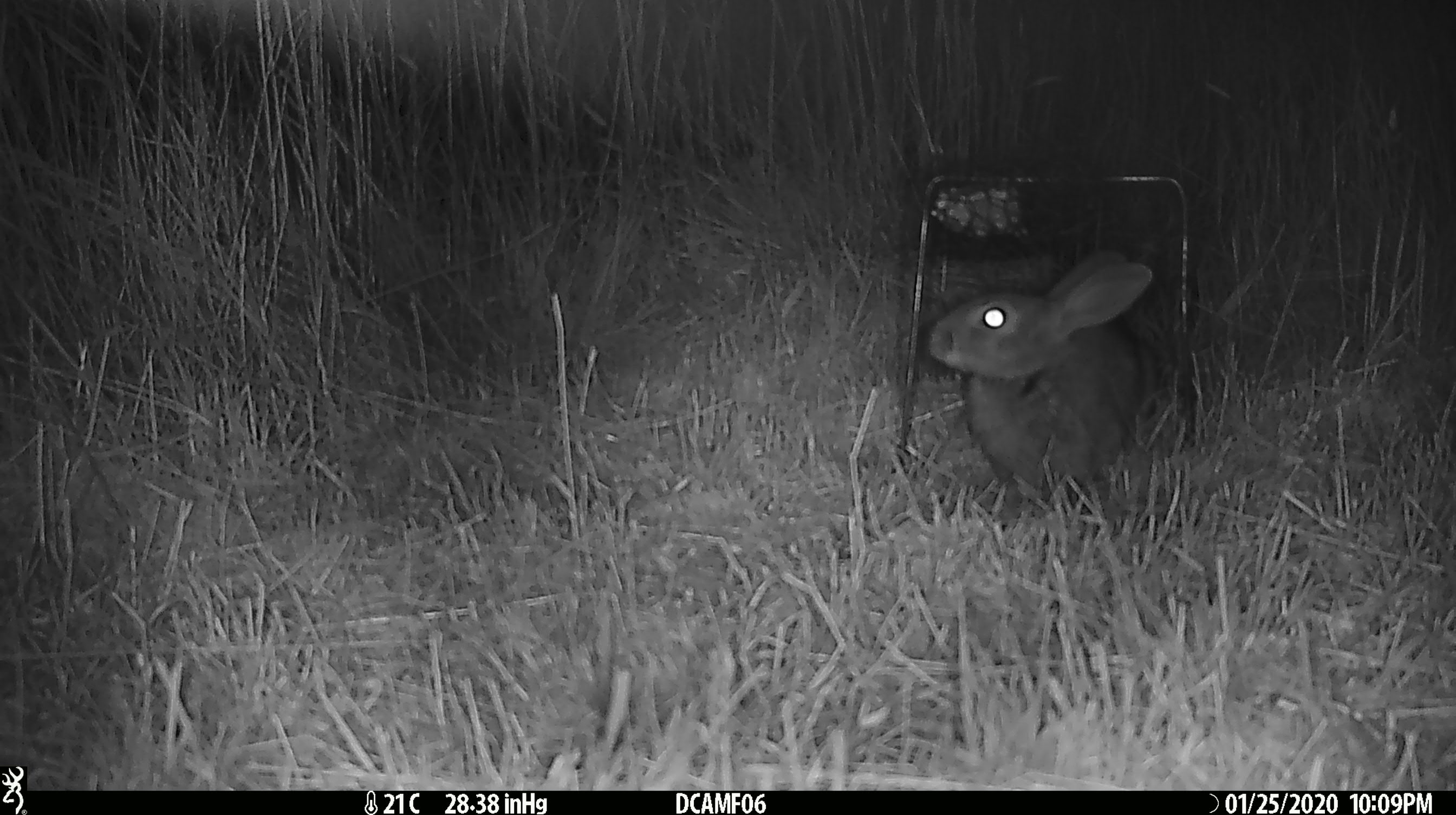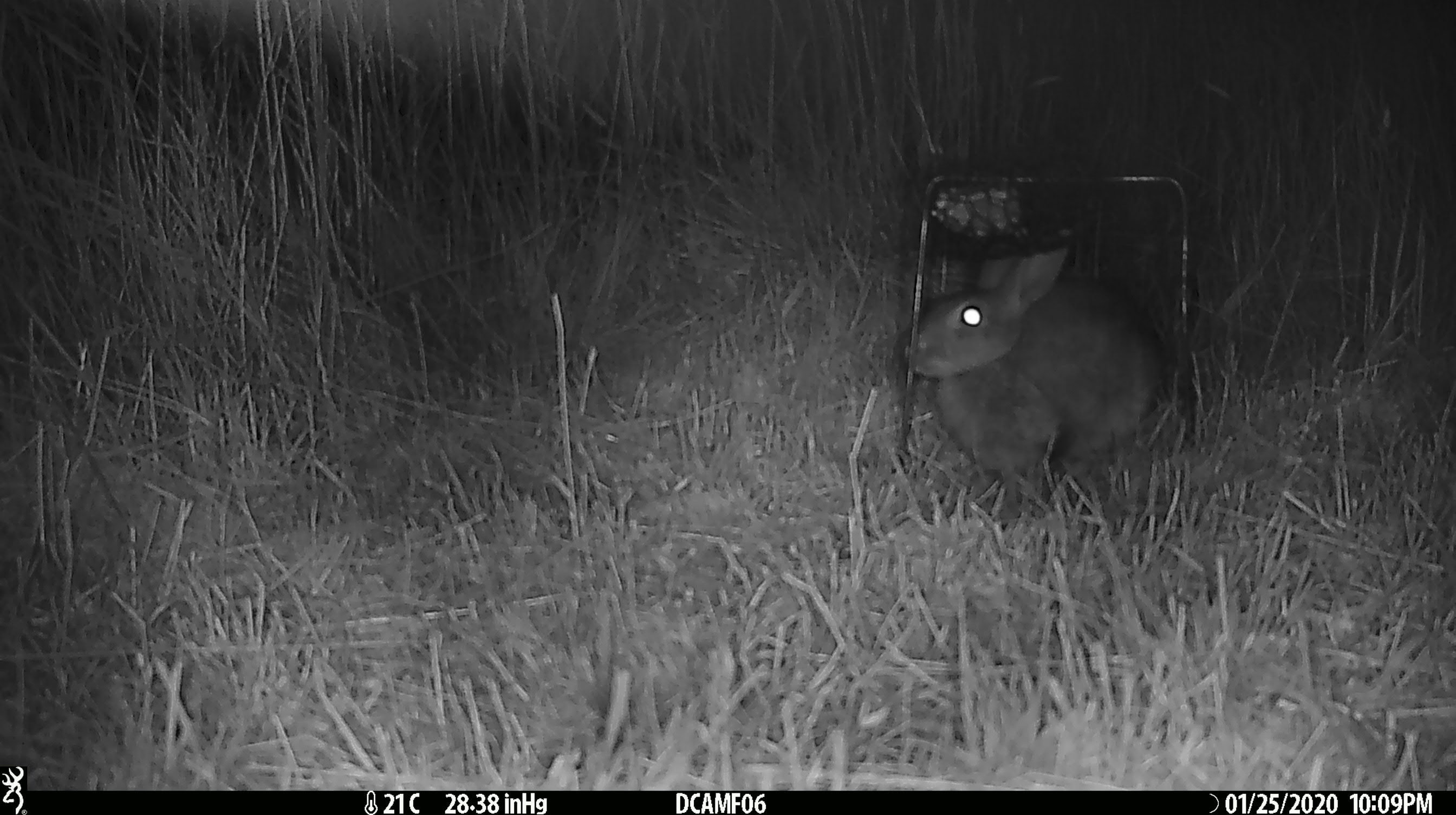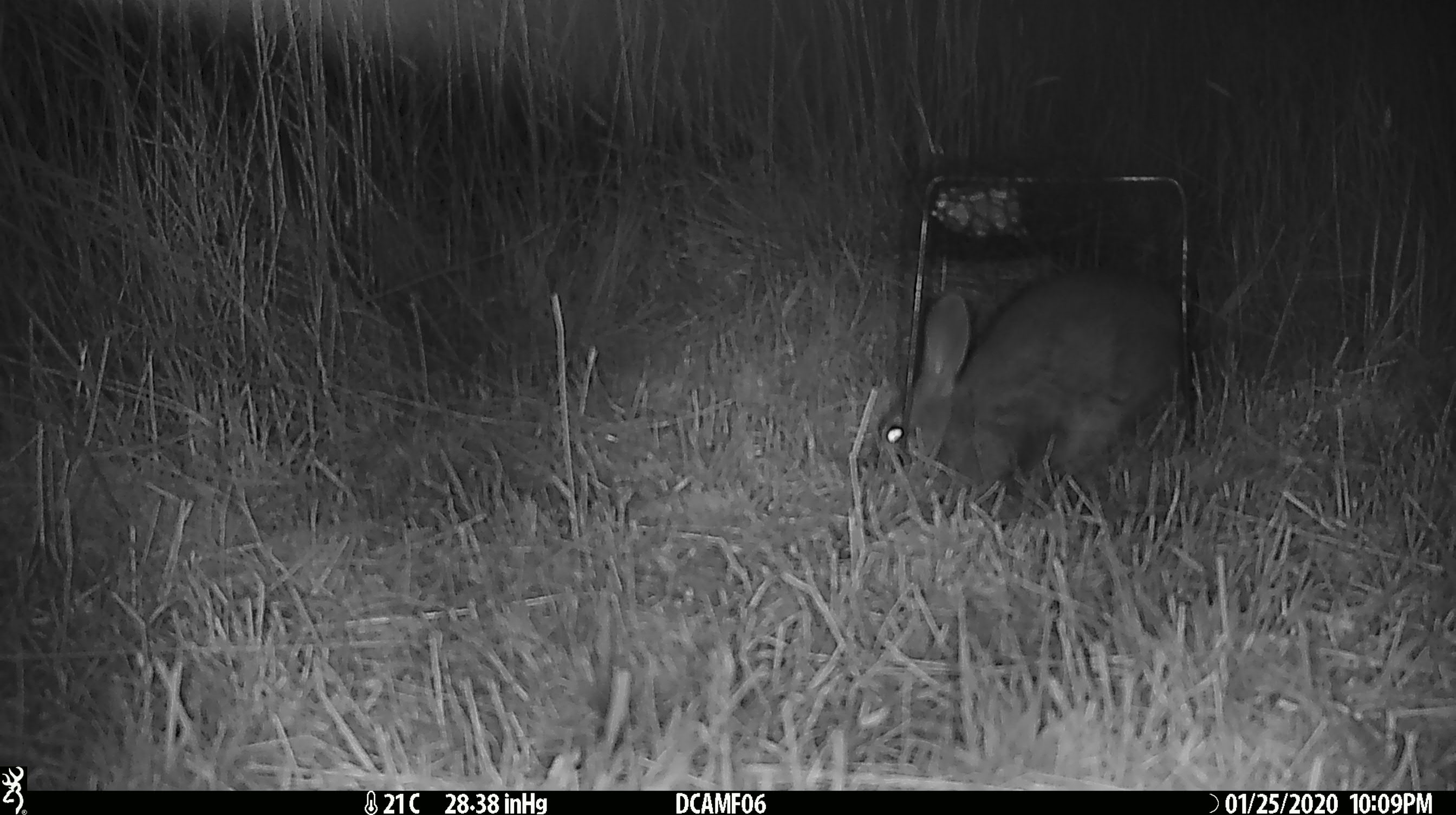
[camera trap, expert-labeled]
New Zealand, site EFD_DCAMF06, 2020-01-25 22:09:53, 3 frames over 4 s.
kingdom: Animalia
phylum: Chordata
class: Mammalia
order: Lagomorpha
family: Leporidae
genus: Oryctolagus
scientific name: Oryctolagus cuniculus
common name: european rabbit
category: rabbit